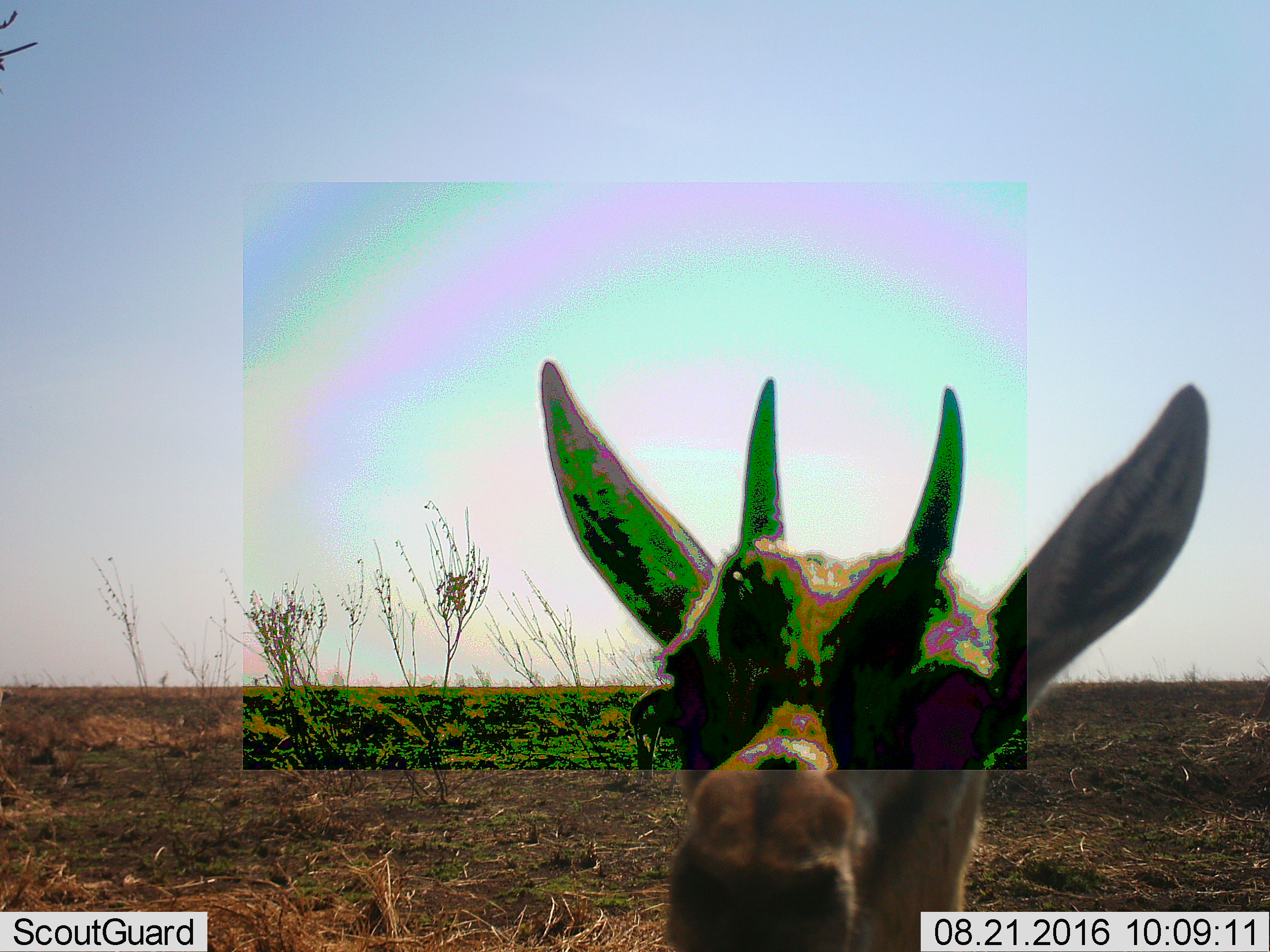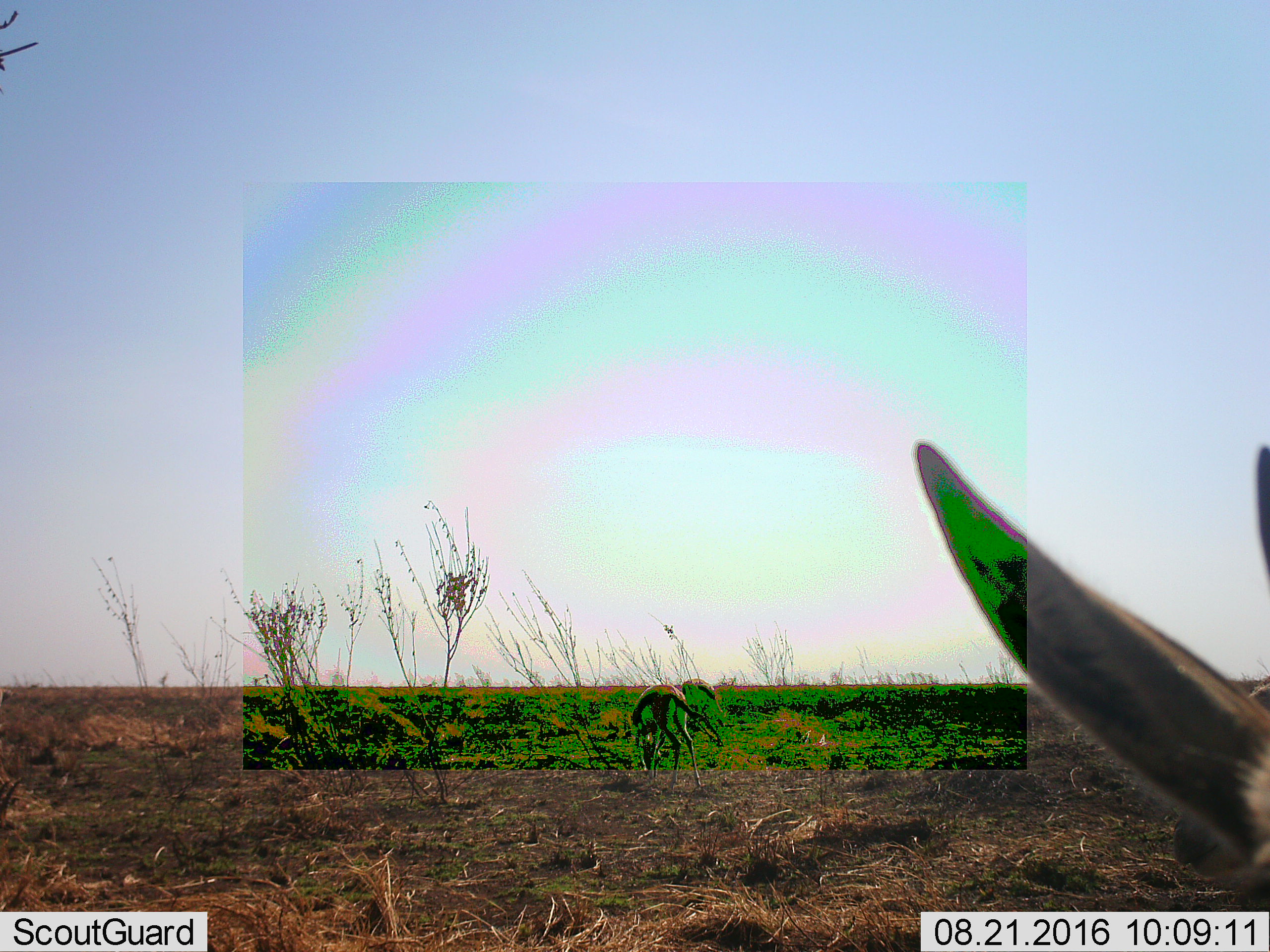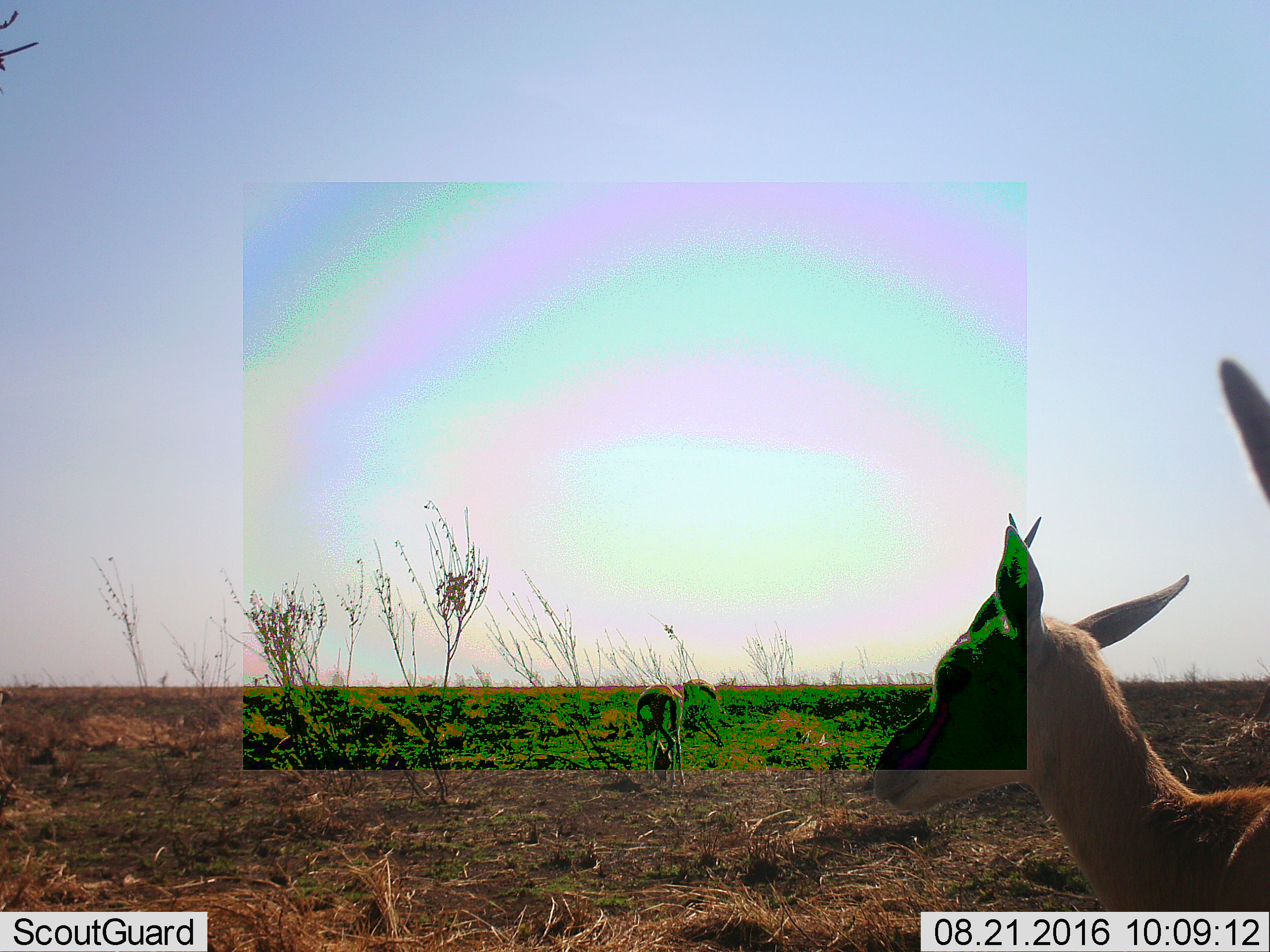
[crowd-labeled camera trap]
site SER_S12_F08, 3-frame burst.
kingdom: Animalia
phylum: Chordata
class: Mammalia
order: Artiodactyla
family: Bovidae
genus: Eudorcas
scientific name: Eudorcas thomsonii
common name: thomson's gazelle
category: gazellethomsons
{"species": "gazellethomsons (thomson's gazelle) (Eudorcas thomsonii)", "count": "4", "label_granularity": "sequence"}